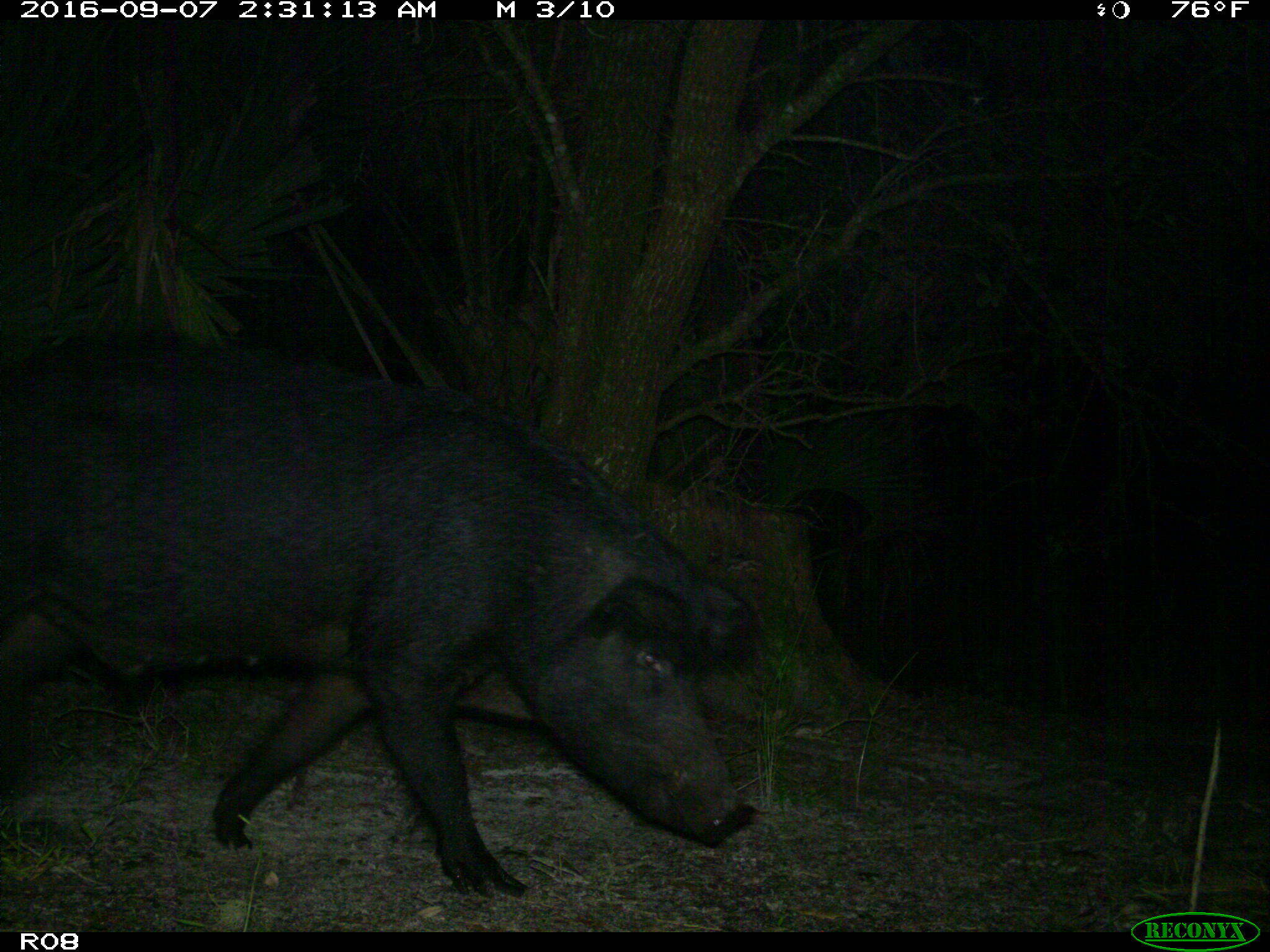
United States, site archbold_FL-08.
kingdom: Animalia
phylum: Chordata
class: Mammalia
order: Artiodactyla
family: Suidae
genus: Sus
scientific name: Sus scrofa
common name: wild boar